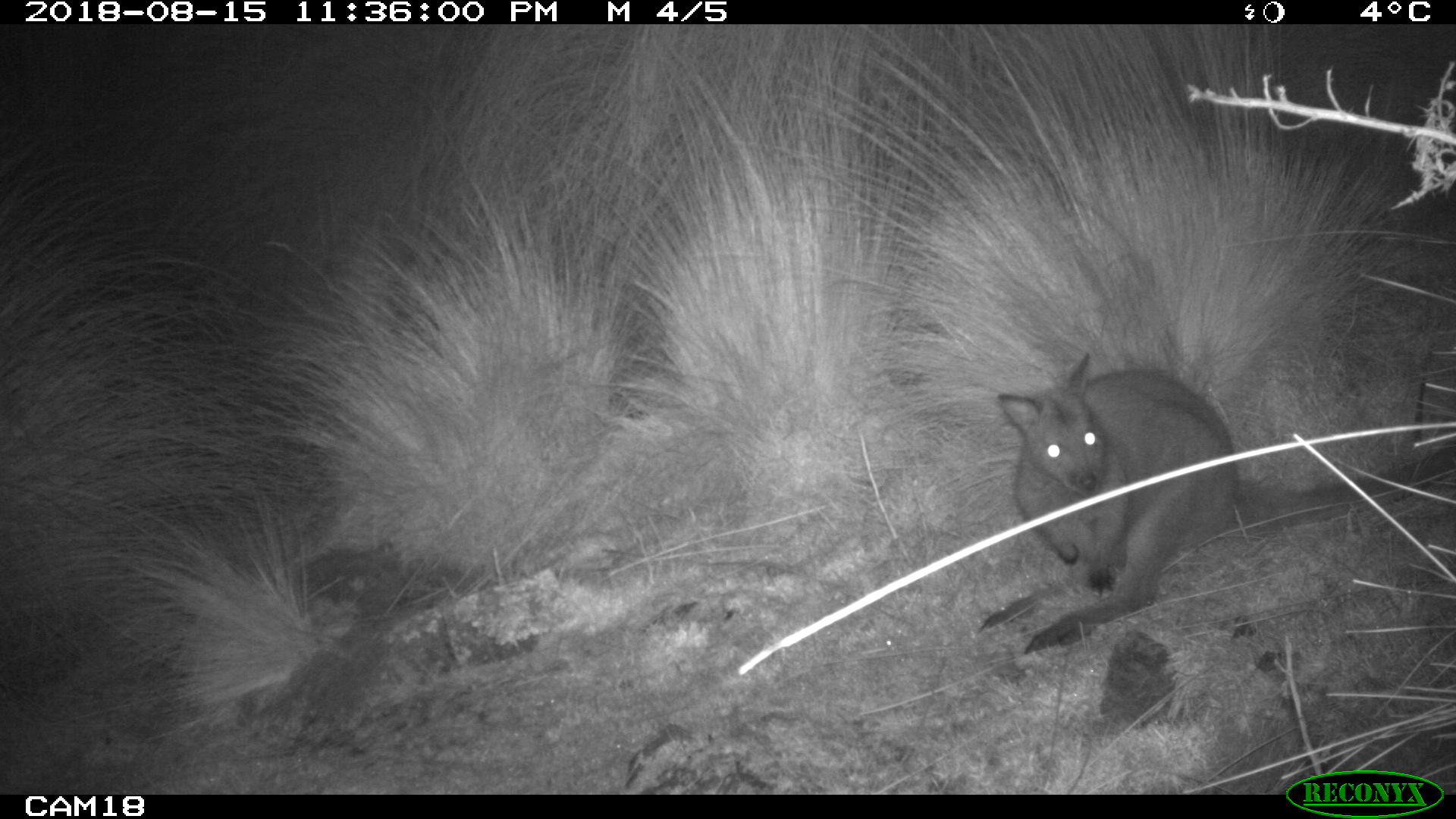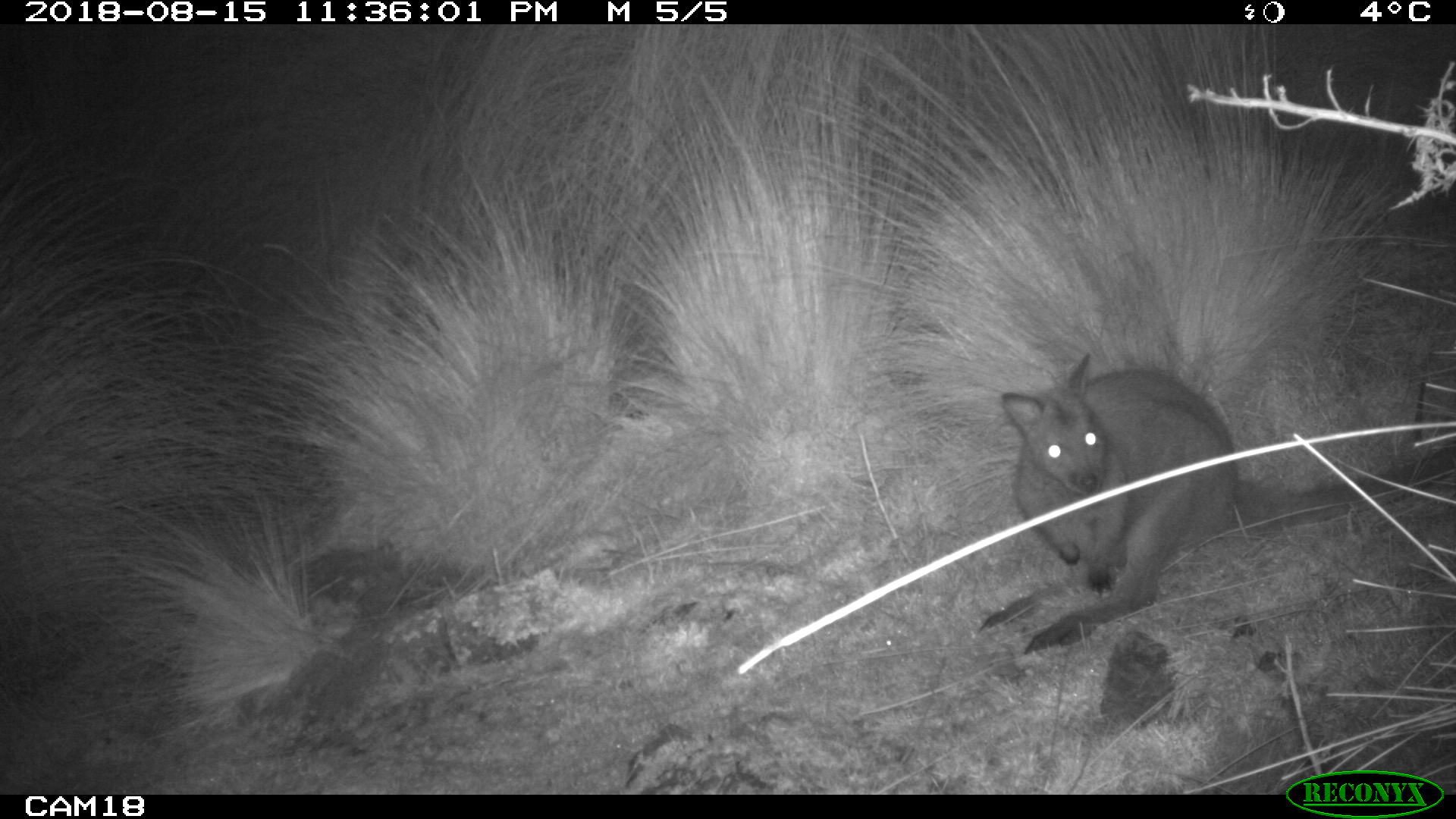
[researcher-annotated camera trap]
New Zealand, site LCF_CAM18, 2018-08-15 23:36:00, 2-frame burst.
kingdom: Animalia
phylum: Chordata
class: Mammalia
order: Diprotodontia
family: Macropodidae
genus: Notamacropus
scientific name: Notamacropus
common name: wallaby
Wallaby (Notamacropus).